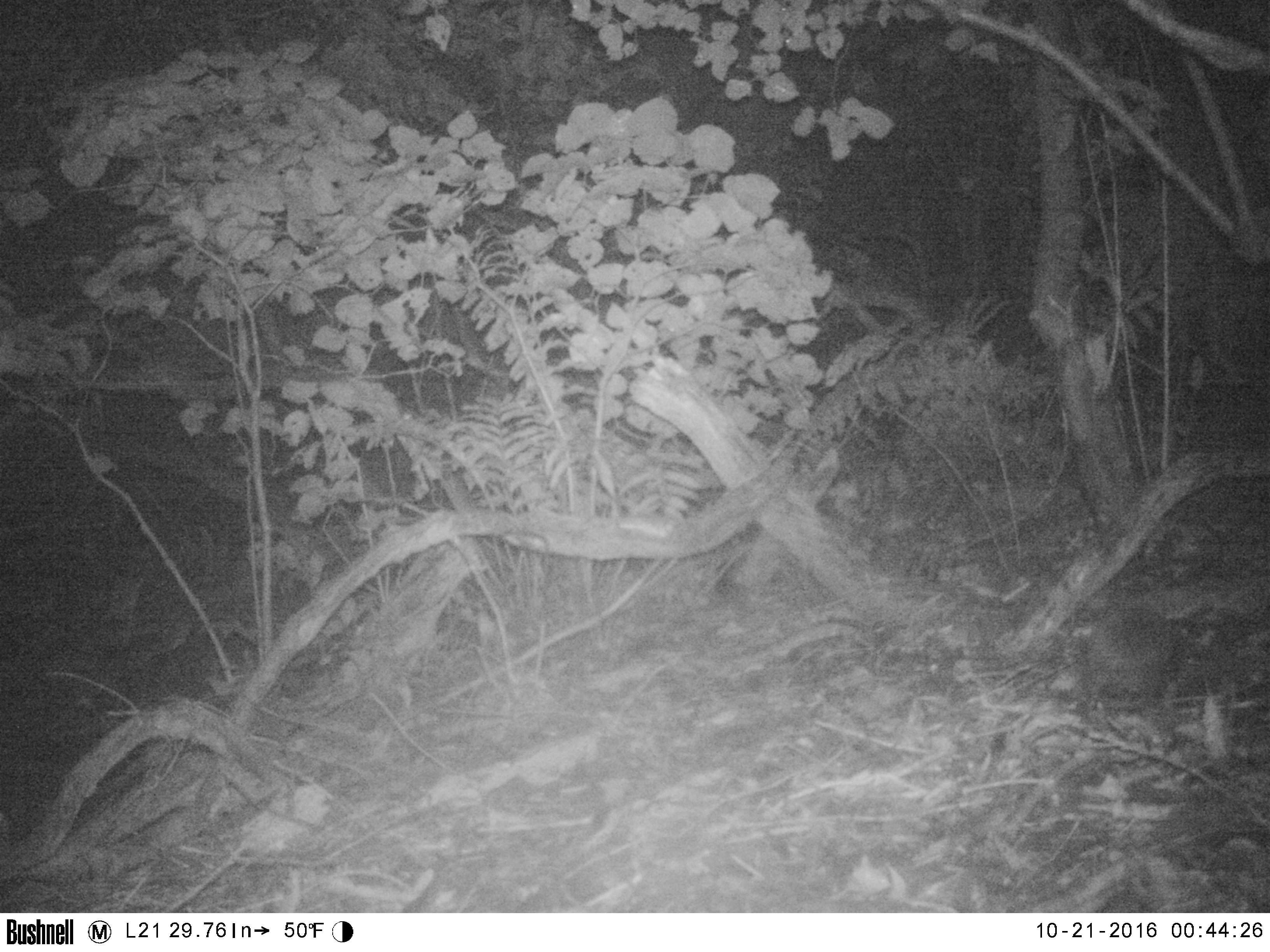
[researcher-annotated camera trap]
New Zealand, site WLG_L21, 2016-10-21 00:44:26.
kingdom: Animalia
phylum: Chordata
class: Mammalia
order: Eulipotyphla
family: Erinaceidae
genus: Erinaceus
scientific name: Erinaceus europaeus europaeus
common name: european hedgehog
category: hedgehog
Hedgehog (european hedgehog) (Erinaceus europaeus europaeus).